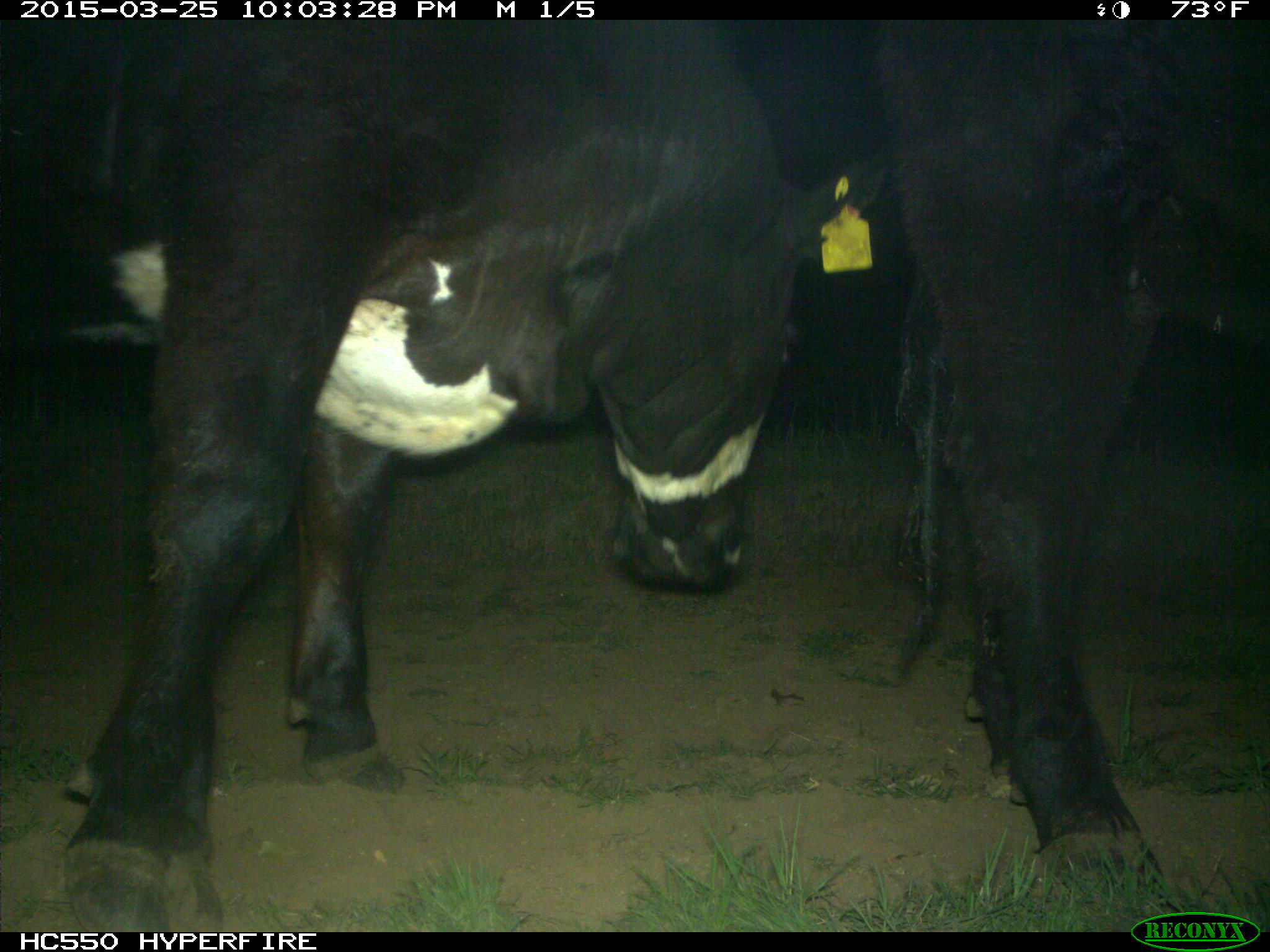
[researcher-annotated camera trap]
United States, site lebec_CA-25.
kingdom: Animalia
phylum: Chordata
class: Mammalia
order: Artiodactyla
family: Bovidae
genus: Bos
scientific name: Bos taurus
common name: domestic cow